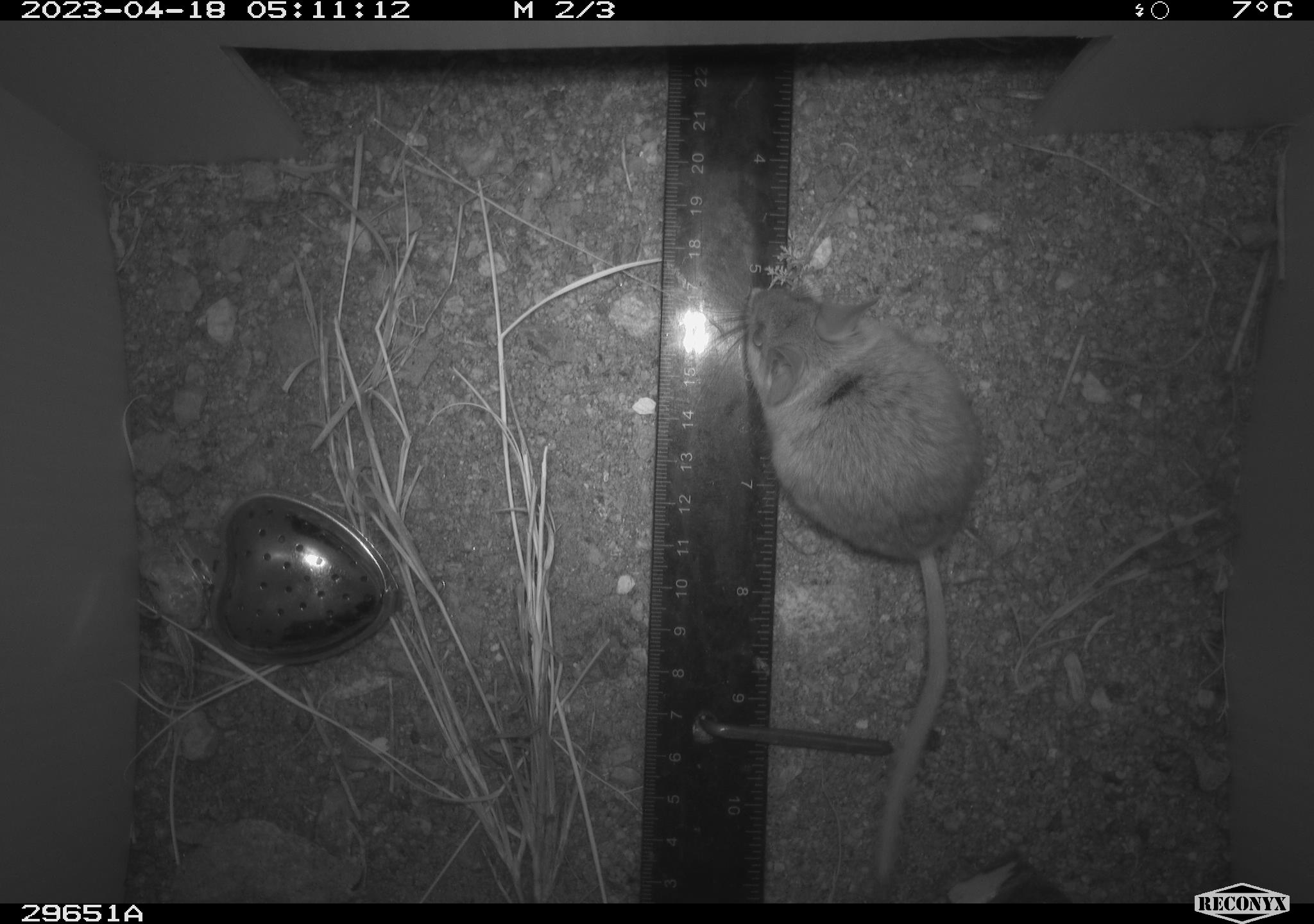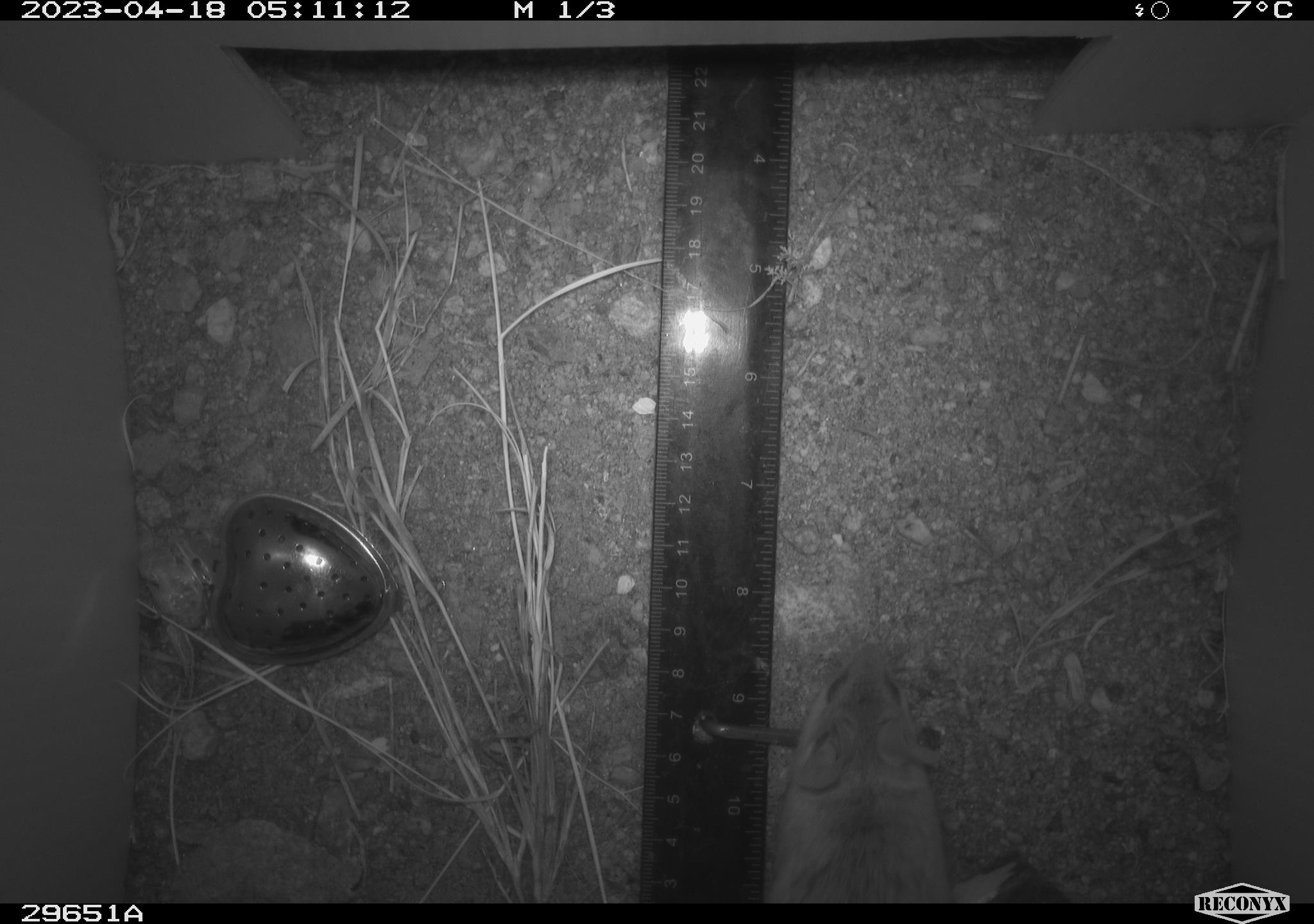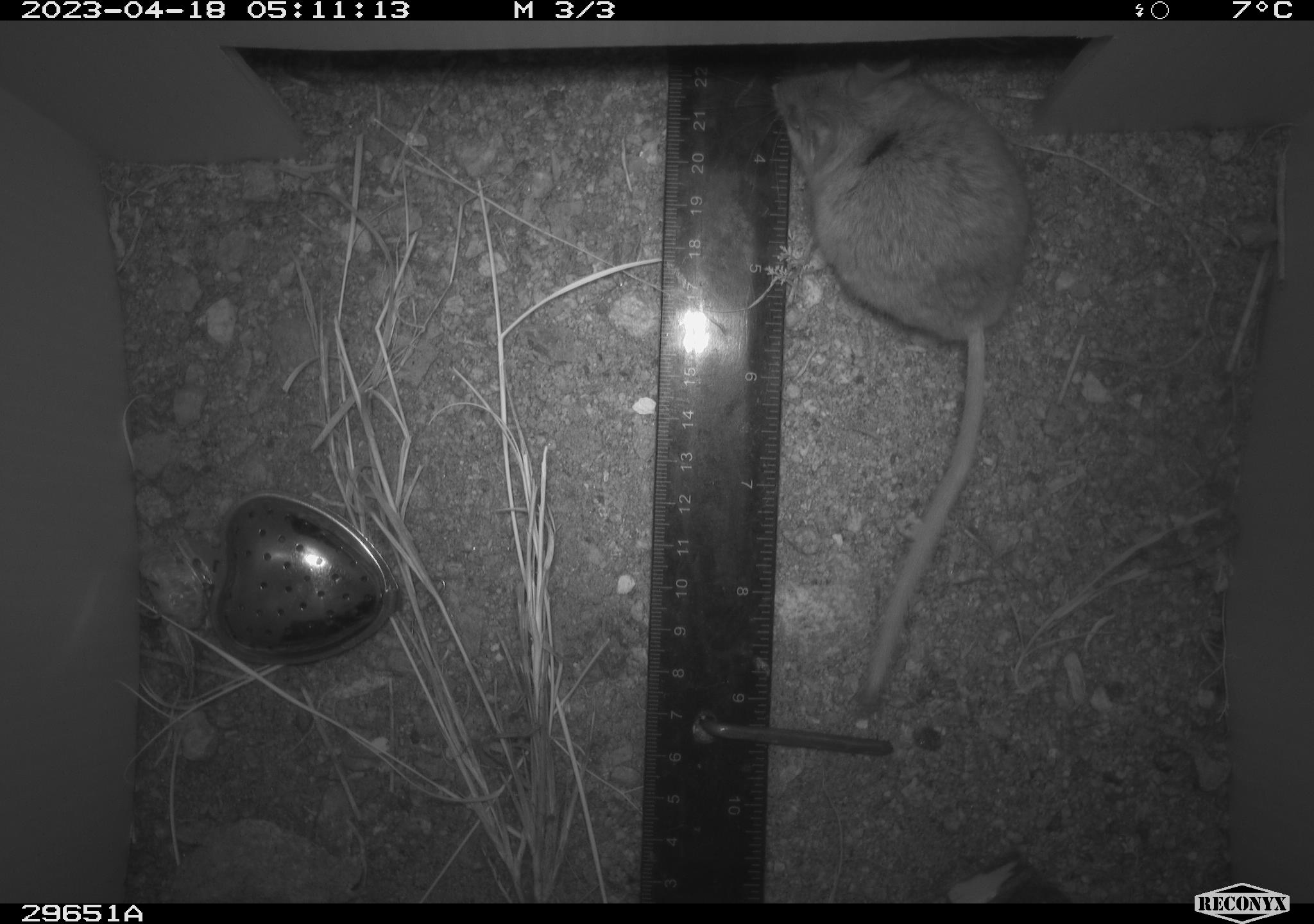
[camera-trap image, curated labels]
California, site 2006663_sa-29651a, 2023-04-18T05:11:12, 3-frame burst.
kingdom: Animalia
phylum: Chordata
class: Mammalia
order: Rodentia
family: Cricetidae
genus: Peromyscus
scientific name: Peromyscus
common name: deer mice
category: peromyscus species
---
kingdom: Animalia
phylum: Chordata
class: Mammalia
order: Rodentia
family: Cricetidae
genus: Neotoma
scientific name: Neotoma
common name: pack rat or woodrat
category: neotoma species